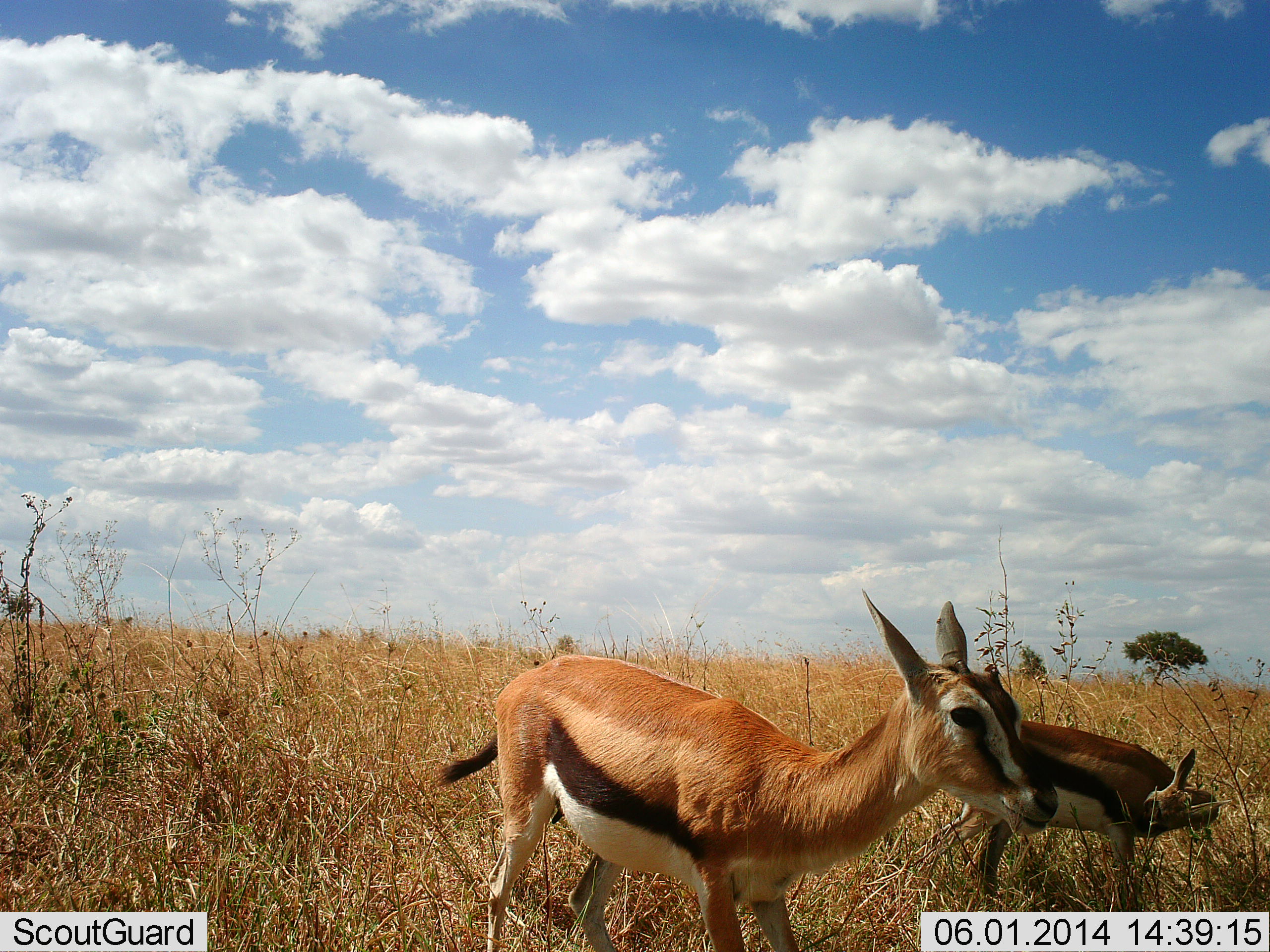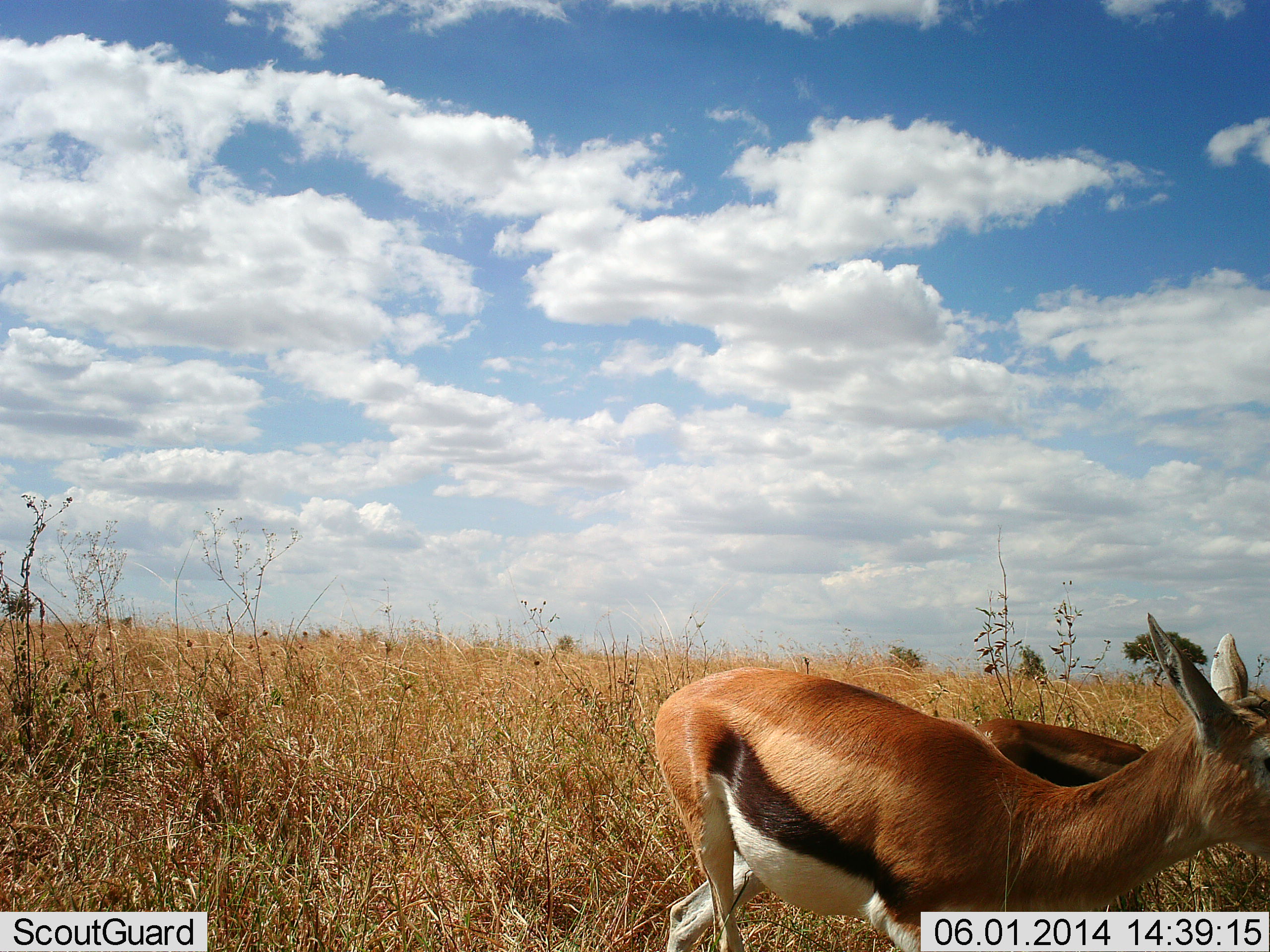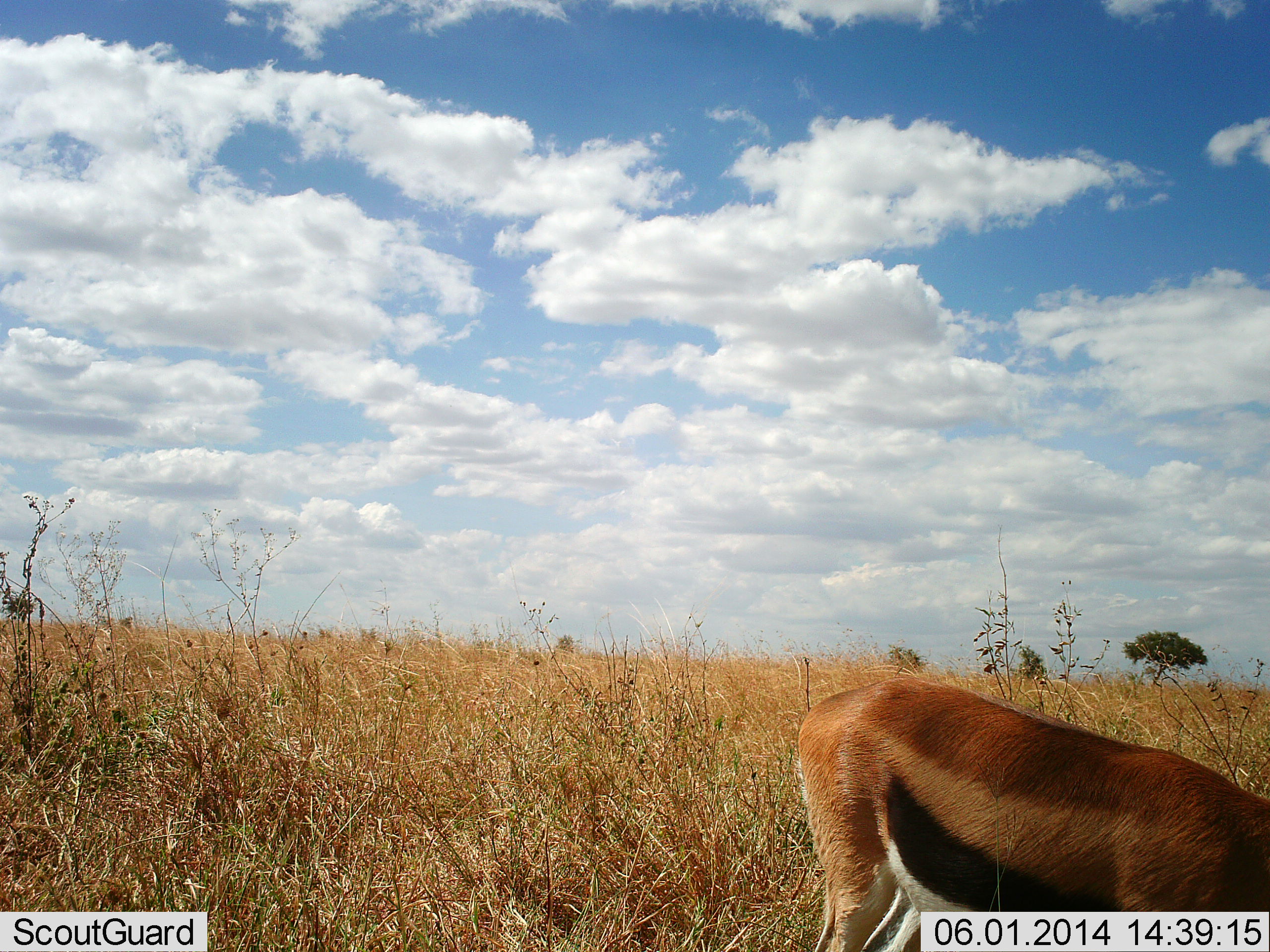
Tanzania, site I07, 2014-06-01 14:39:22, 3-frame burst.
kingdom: Animalia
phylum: Chordata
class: Mammalia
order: Artiodactyla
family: Bovidae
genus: Eudorcas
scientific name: Eudorcas thomsonii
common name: thomson's gazelle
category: gazellethomsons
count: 2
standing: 40%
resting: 0%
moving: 90%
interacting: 0%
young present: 10%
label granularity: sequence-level